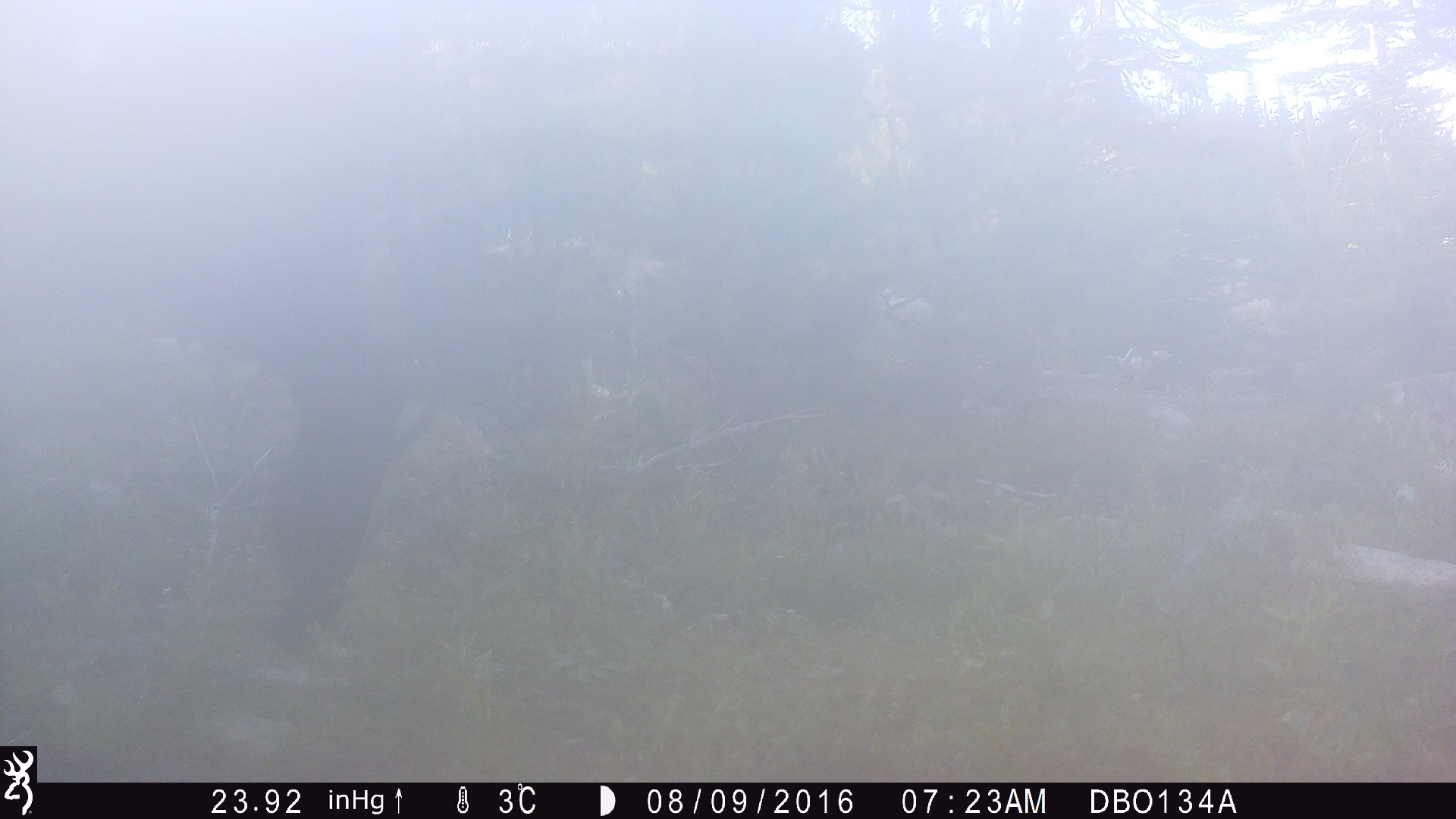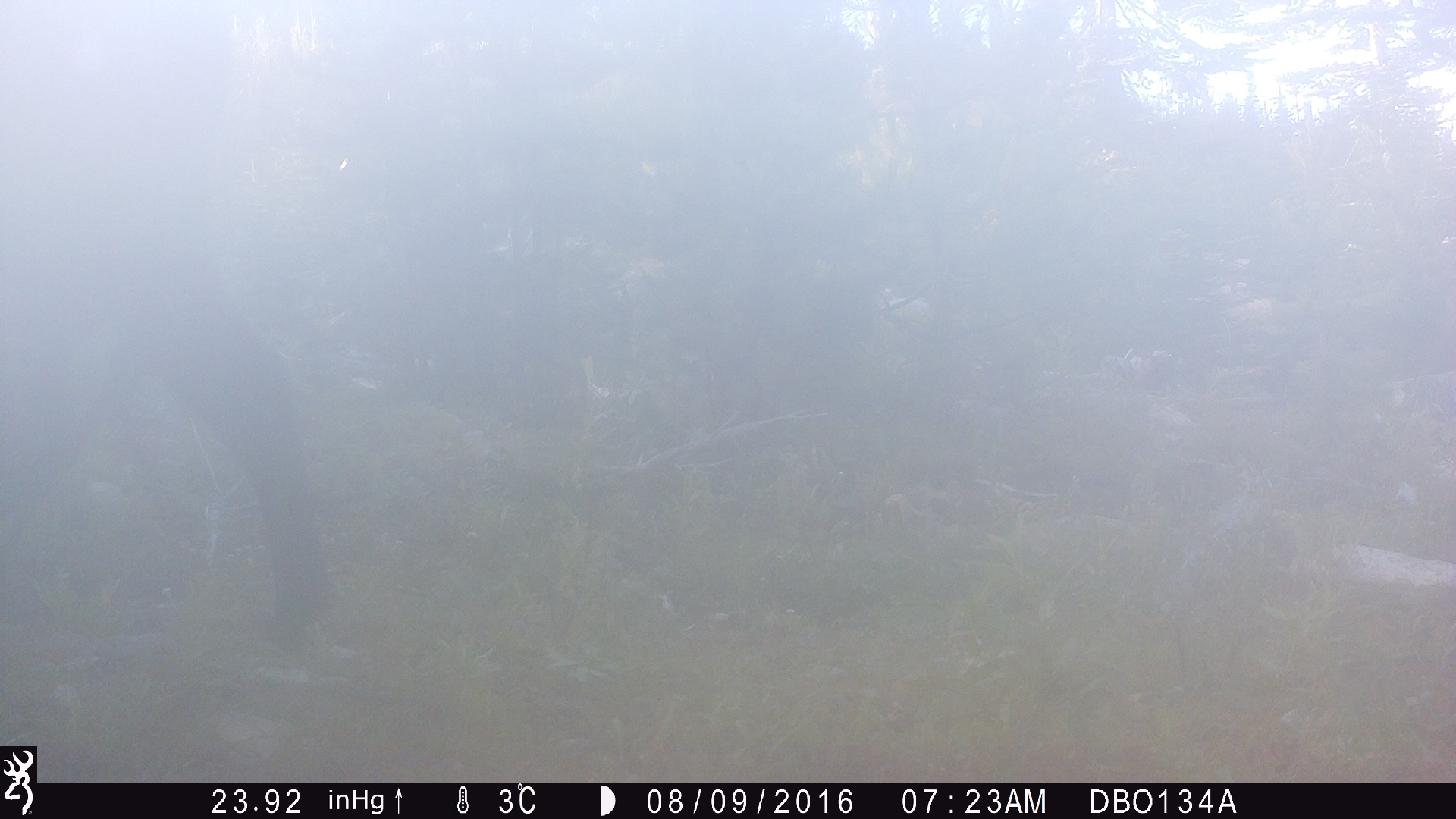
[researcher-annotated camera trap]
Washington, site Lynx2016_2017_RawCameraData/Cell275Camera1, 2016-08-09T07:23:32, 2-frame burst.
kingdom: Animalia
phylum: Chordata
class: Mammalia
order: Artiodactyla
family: Bovidae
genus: Bos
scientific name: Bos taurus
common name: domestic cattle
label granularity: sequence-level